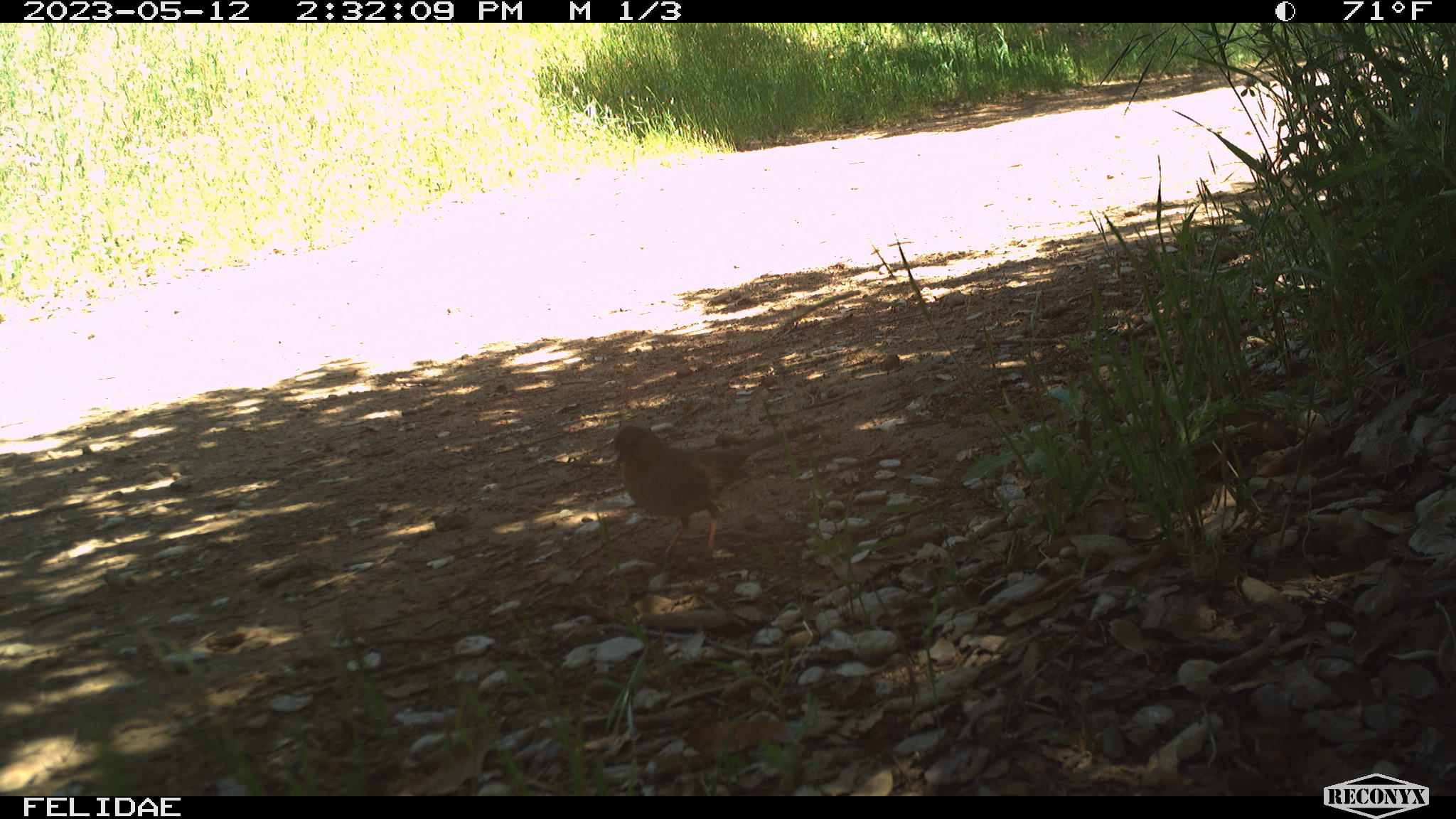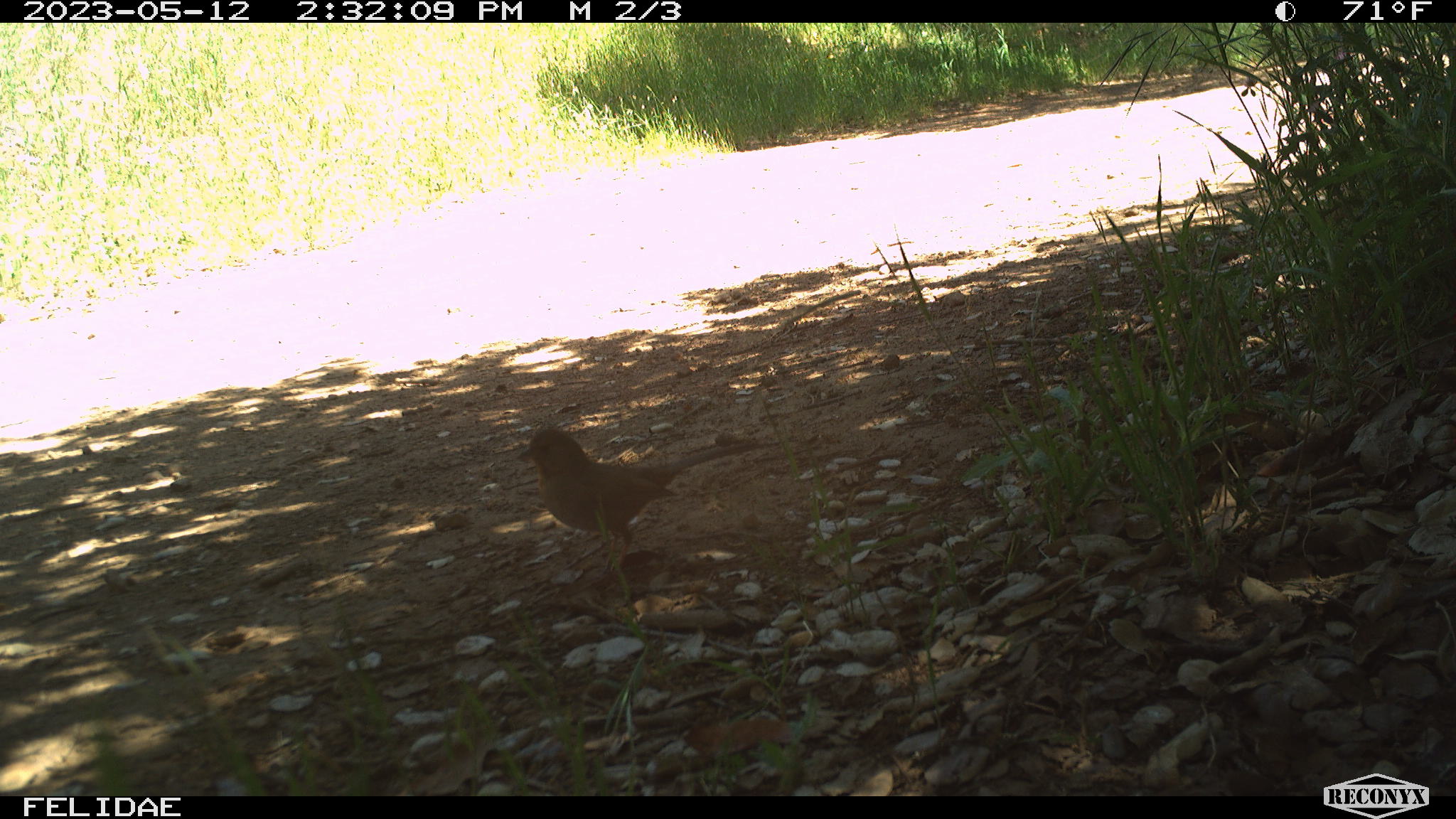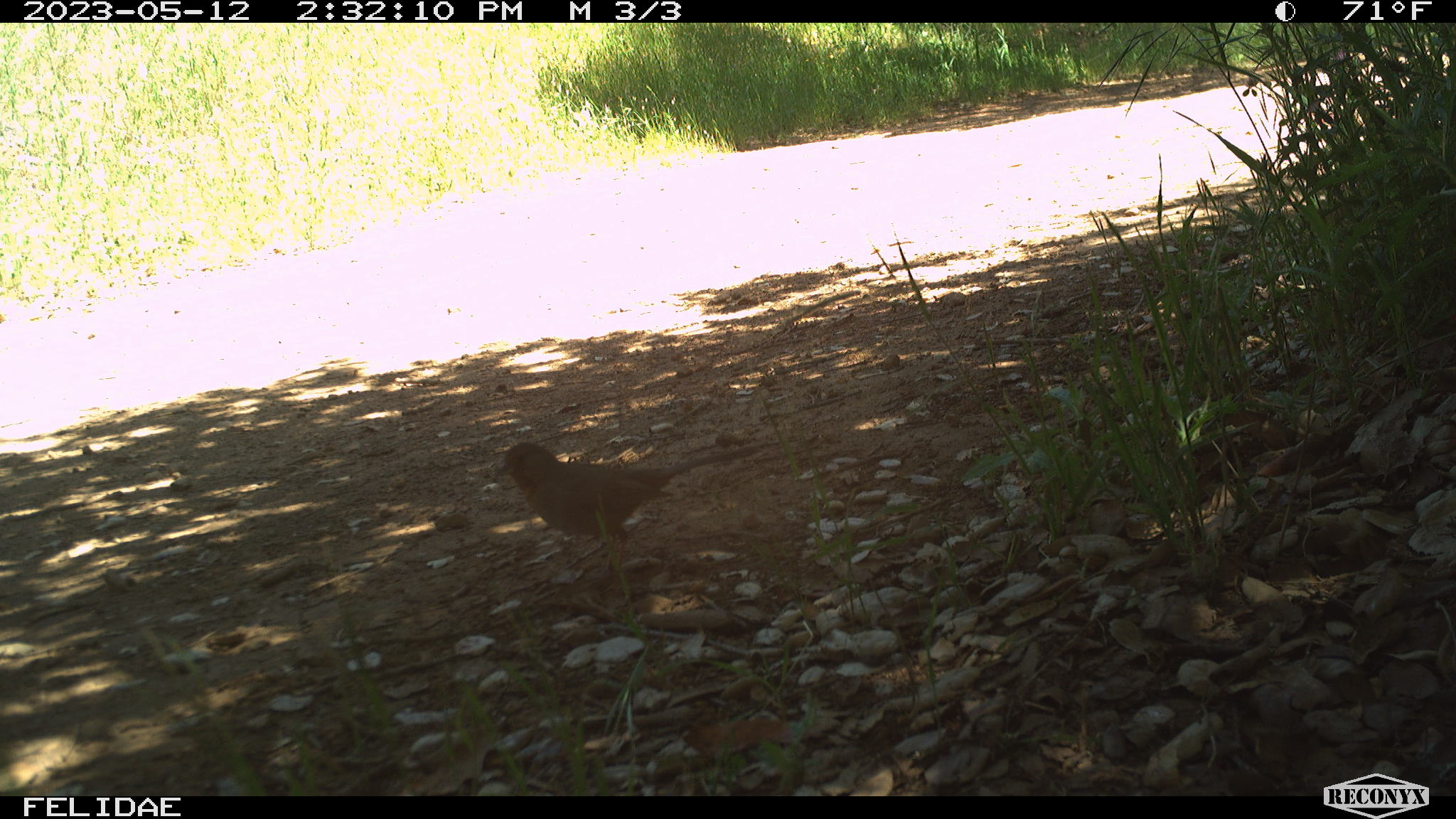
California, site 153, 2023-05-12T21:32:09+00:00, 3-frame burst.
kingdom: Animalia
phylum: Chordata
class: Aves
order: Passeriformes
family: Passerellidae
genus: Melozone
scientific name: Melozone crissalis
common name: california towhee